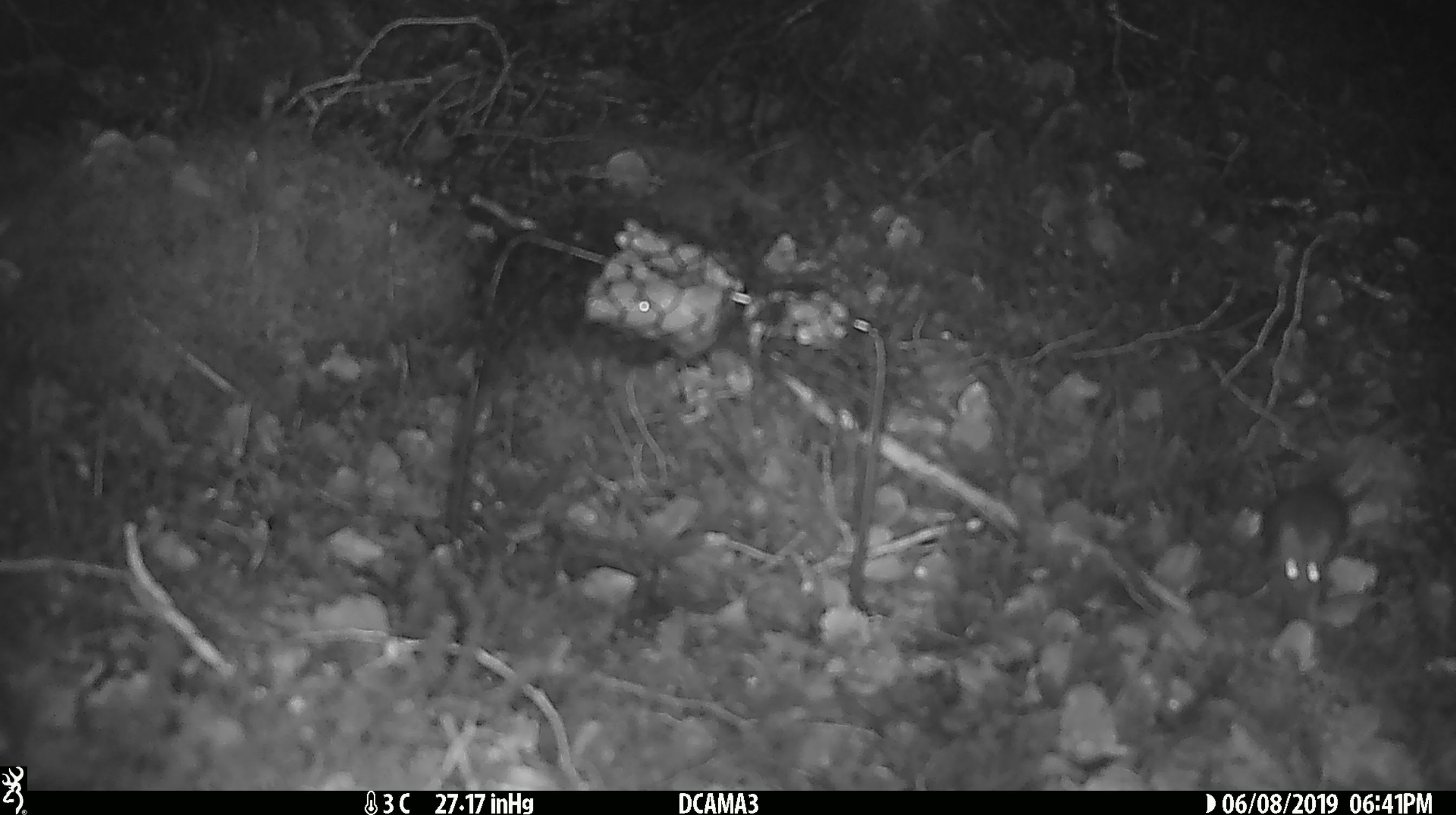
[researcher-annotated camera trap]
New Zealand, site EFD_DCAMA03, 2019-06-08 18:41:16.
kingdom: Animalia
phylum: Chordata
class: Mammalia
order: Rodentia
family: Muridae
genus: Mus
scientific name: Mus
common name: mouse